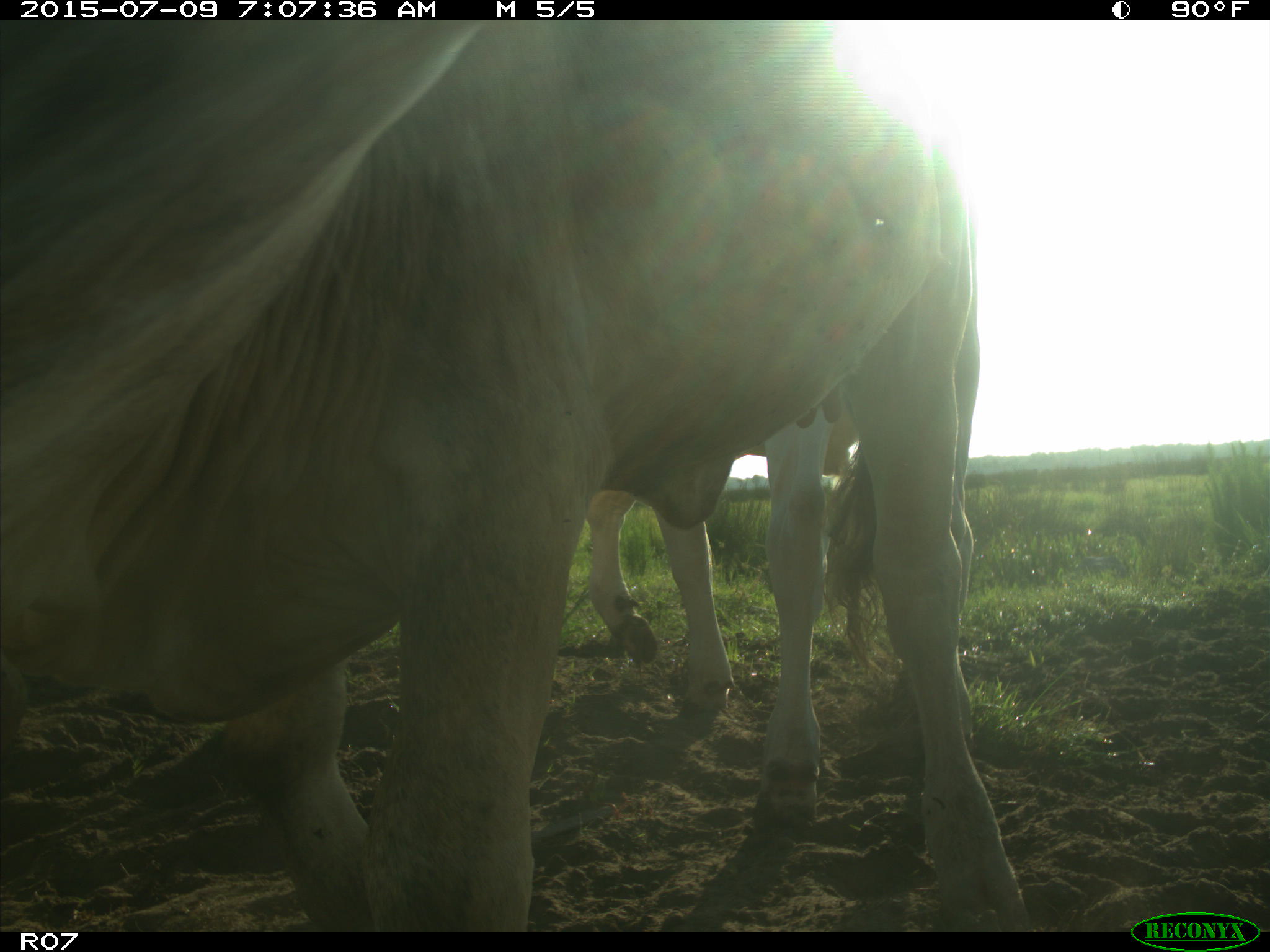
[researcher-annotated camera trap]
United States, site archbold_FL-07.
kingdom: Animalia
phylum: Chordata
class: Mammalia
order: Artiodactyla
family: Bovidae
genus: Bos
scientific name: Bos taurus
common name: domestic cow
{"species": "Bos taurus (domestic cow)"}